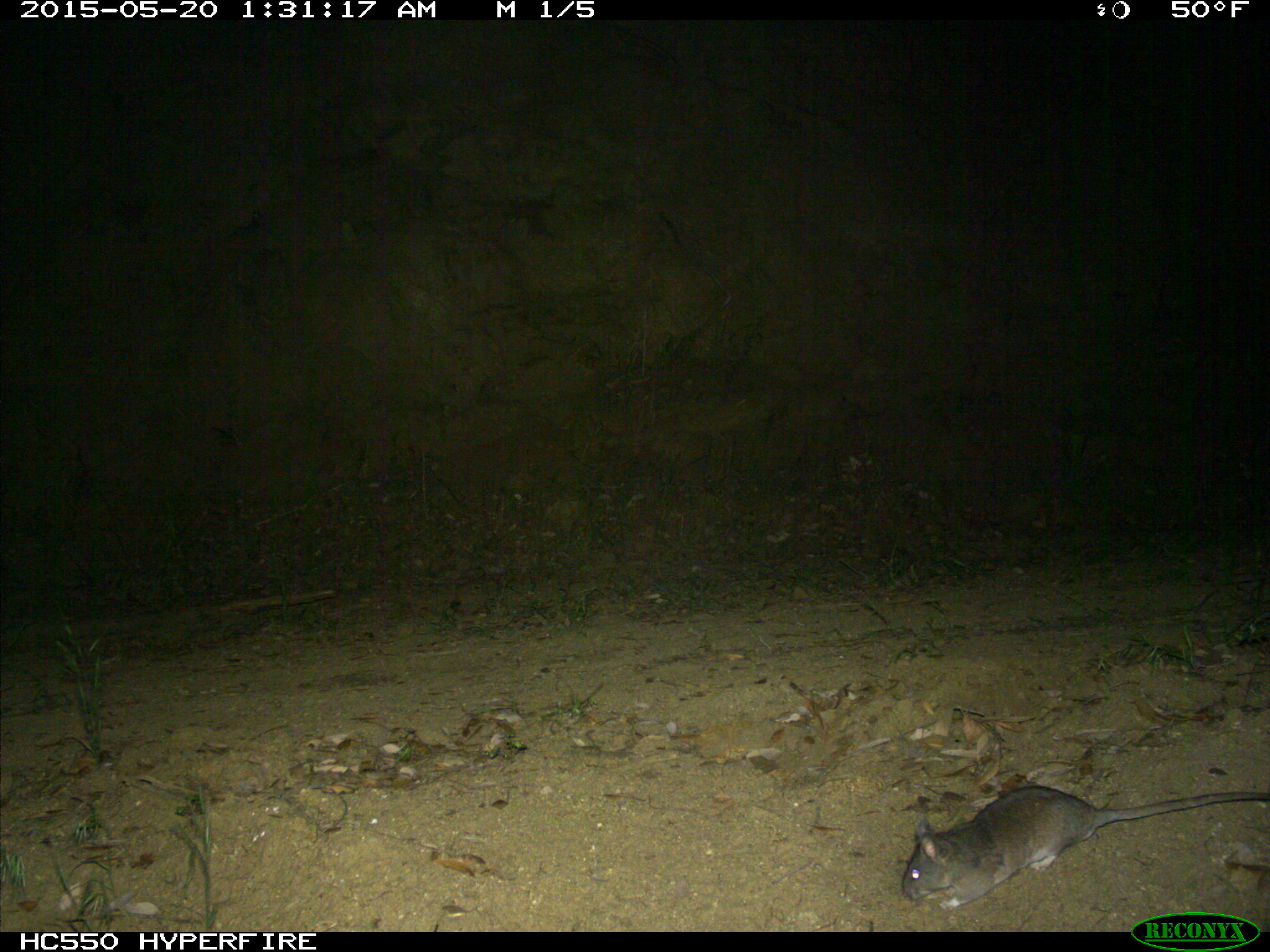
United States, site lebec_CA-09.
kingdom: Animalia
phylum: Chordata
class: Mammalia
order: Rodentia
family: Cricetidae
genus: Neotoma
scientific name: Neotoma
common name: pack rat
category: unidentified pack rat